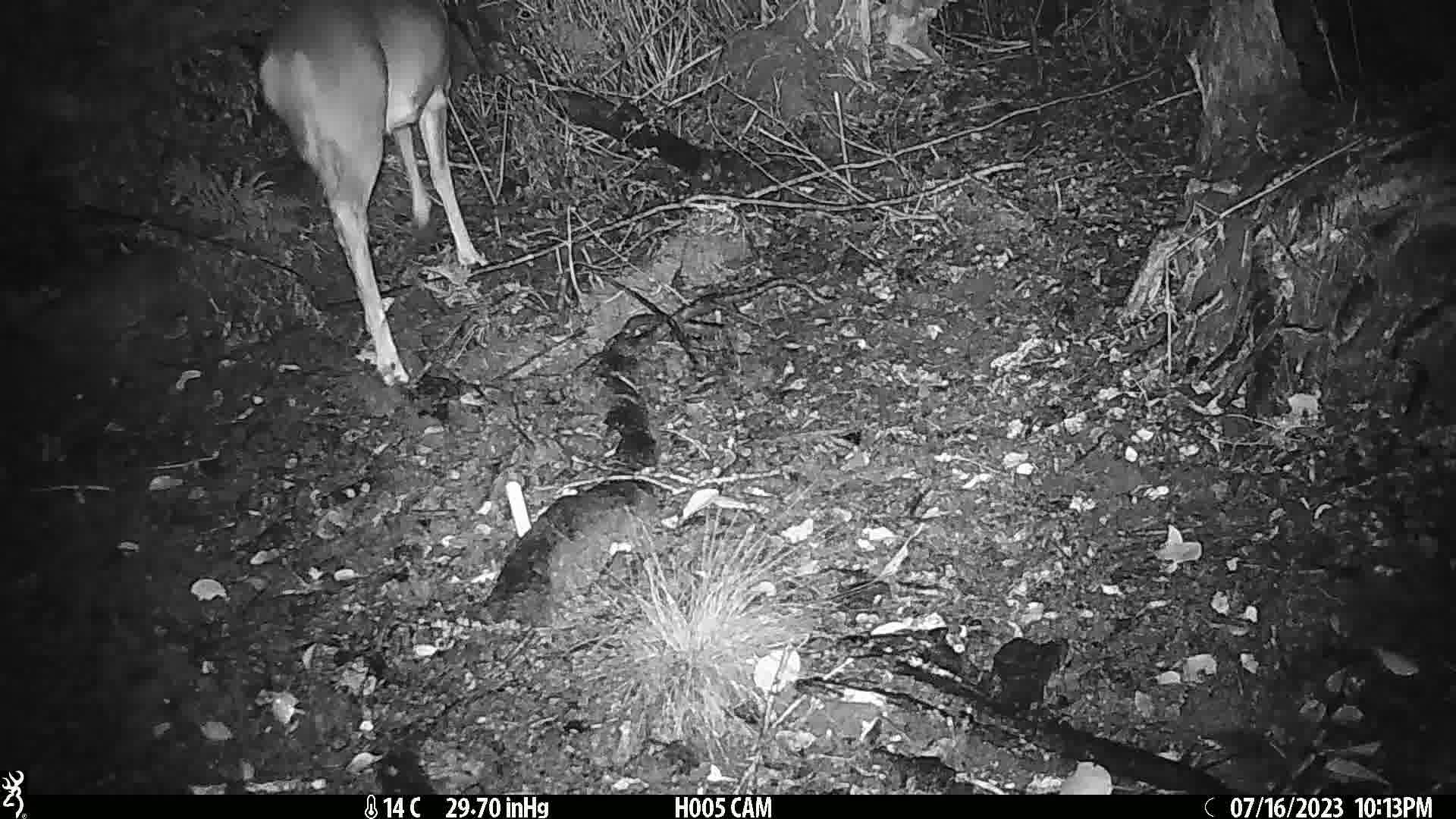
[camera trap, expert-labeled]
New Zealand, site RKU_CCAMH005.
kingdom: Animalia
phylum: Chordata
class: Mammalia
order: Artiodactyla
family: Cervidae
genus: Odocoileus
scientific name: Odocoileus virginianus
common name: white-tailed deer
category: white tailed deer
White tailed deer (white-tailed deer) (Odocoileus virginianus).